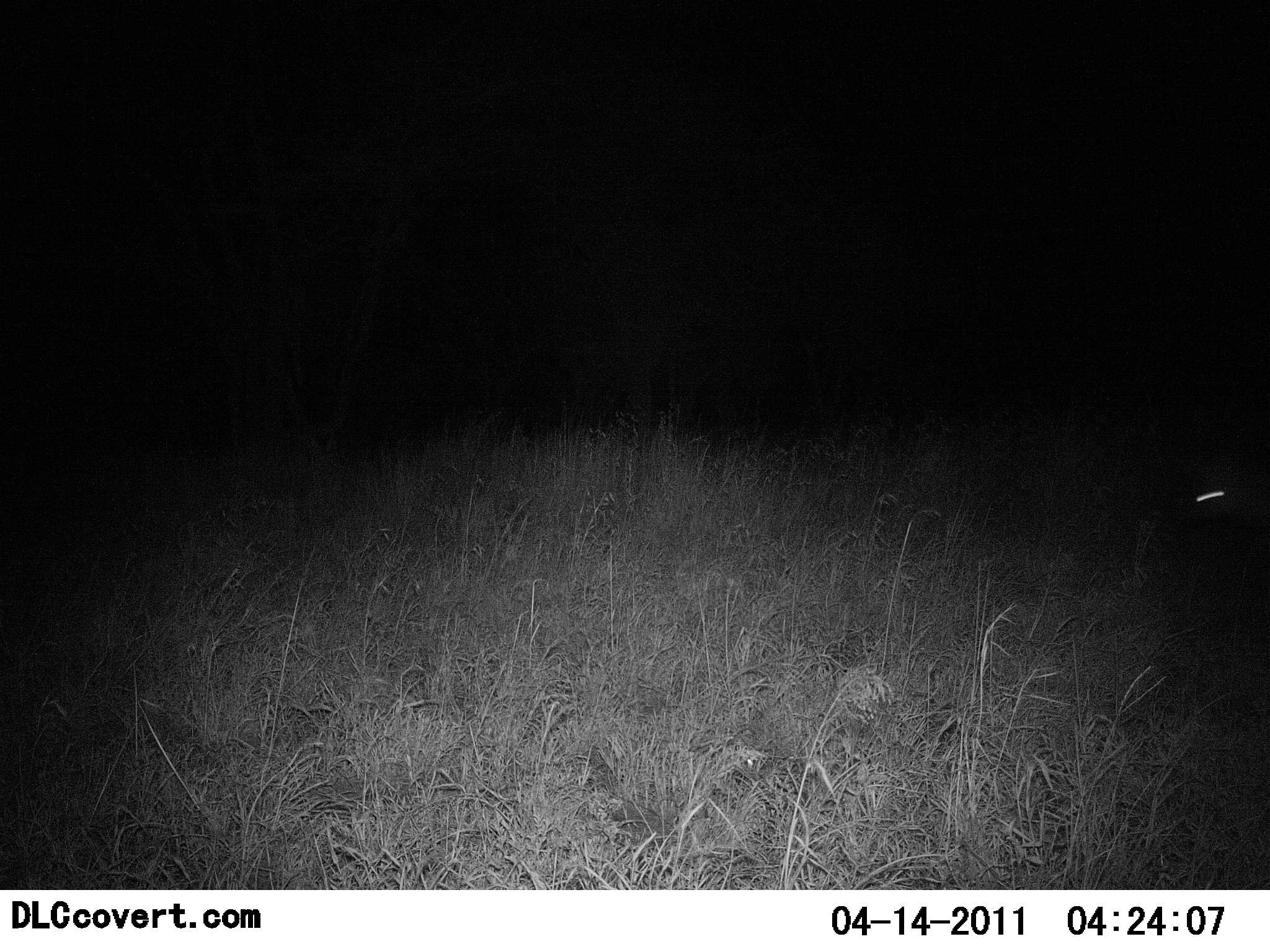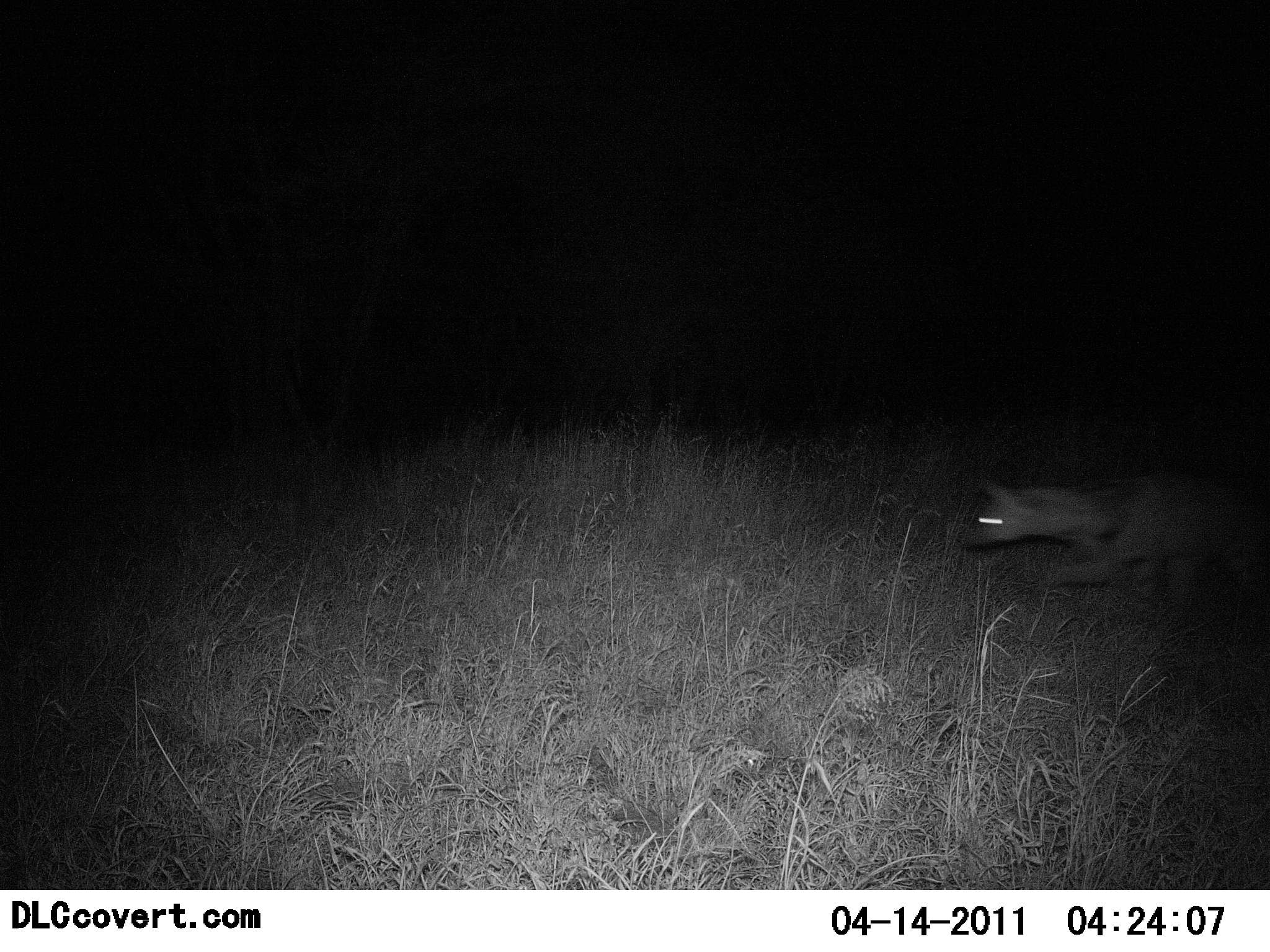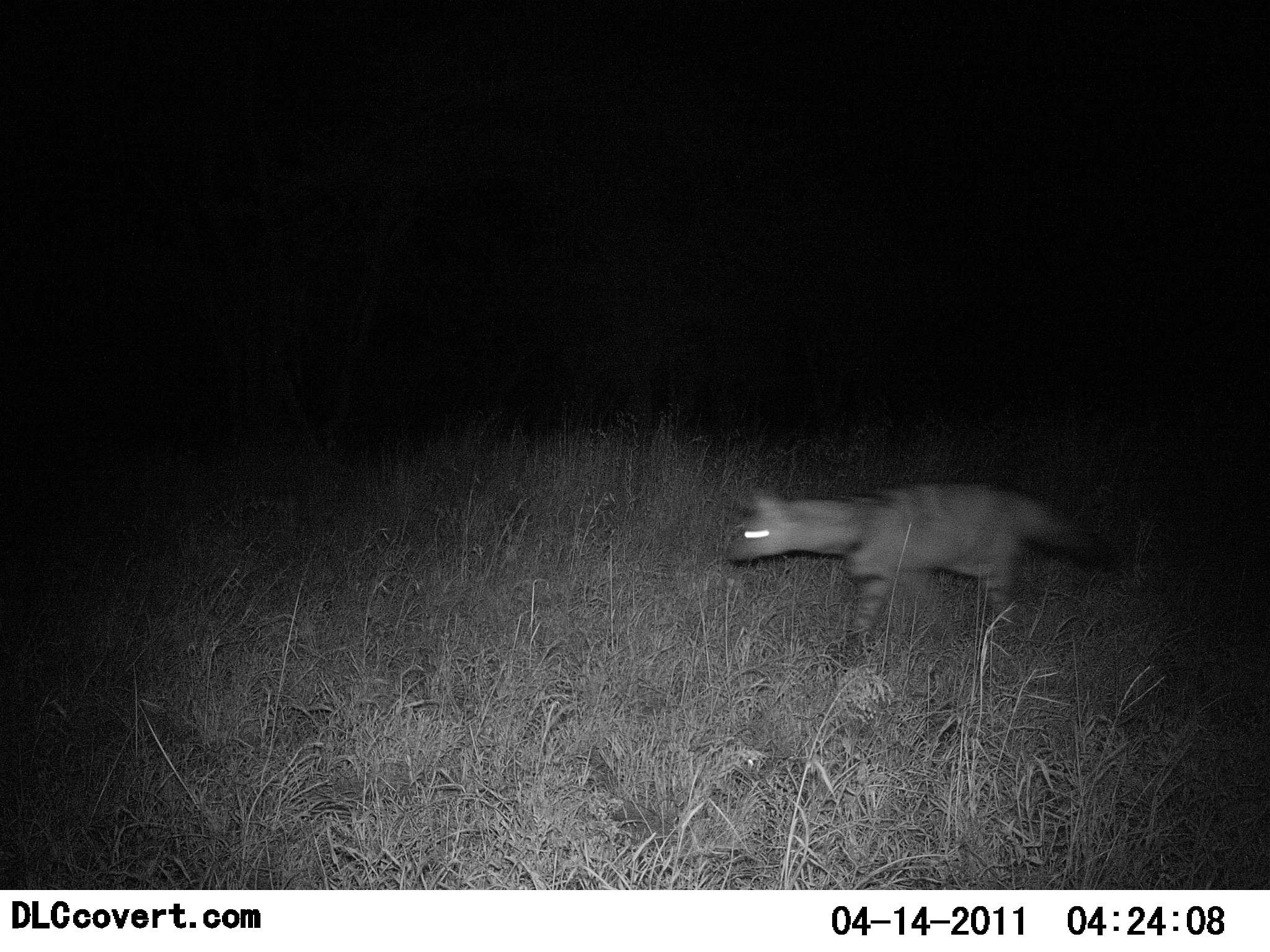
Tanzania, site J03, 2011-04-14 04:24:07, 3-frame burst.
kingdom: Animalia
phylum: Chordata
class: Mammalia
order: Carnivora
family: Hyaenidae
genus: Proteles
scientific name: Proteles cristatus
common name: aardwolf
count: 1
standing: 0%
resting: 0%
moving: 100%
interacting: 0%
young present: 0%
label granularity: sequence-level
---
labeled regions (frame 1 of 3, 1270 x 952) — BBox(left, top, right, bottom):
animal: BBox(1191, 475, 1270, 527)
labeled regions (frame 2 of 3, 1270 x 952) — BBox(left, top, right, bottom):
animal: BBox(959, 475, 1269, 596)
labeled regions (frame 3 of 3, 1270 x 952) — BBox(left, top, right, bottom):
animal: BBox(722, 482, 1129, 663)